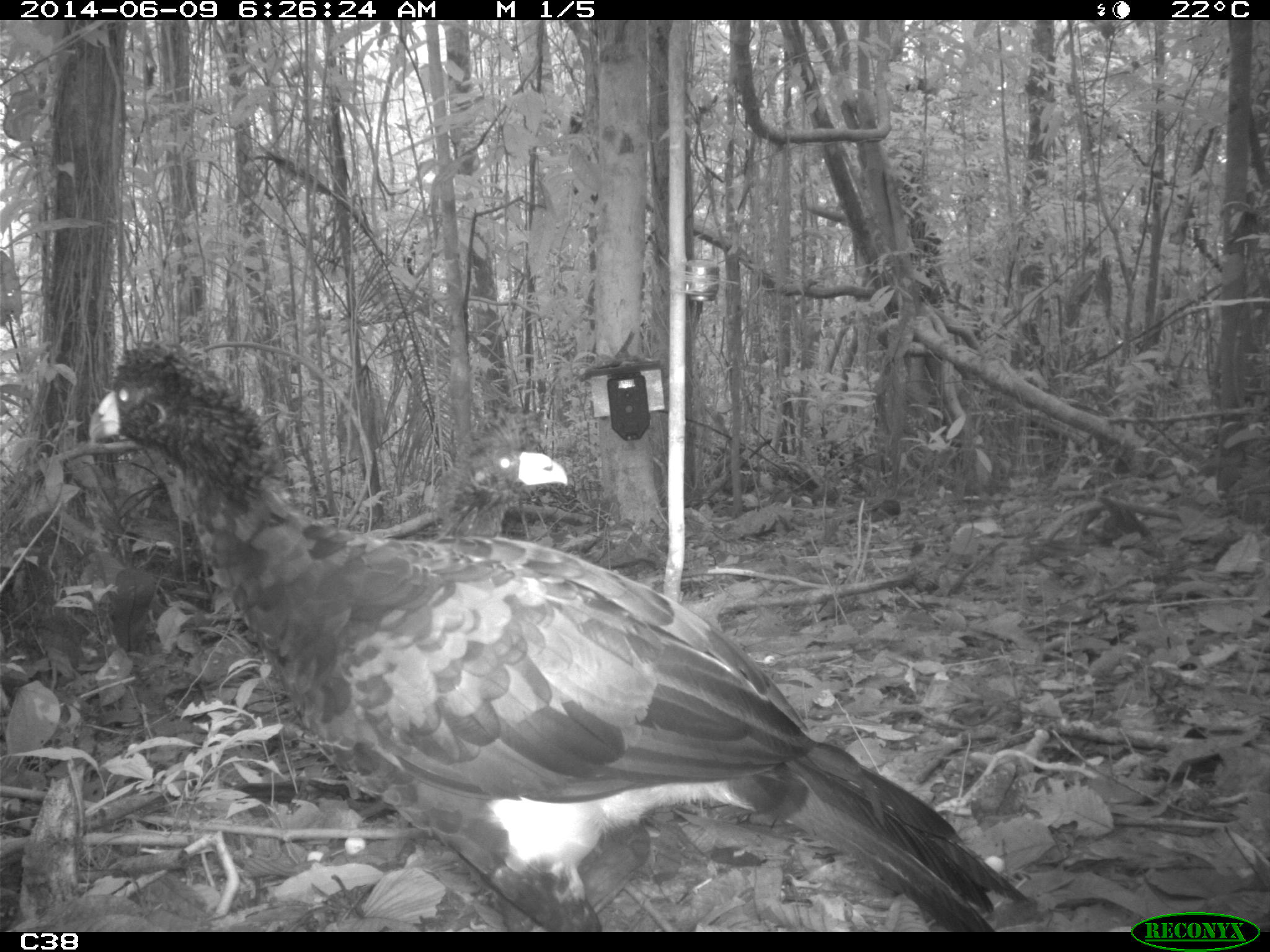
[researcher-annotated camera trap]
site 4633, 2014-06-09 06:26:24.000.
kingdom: Animalia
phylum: Chordata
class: Aves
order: Galliformes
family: Cracidae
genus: Crax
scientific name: Crax alector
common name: black curassow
Crax alector (black curassow), count 2, age adult.